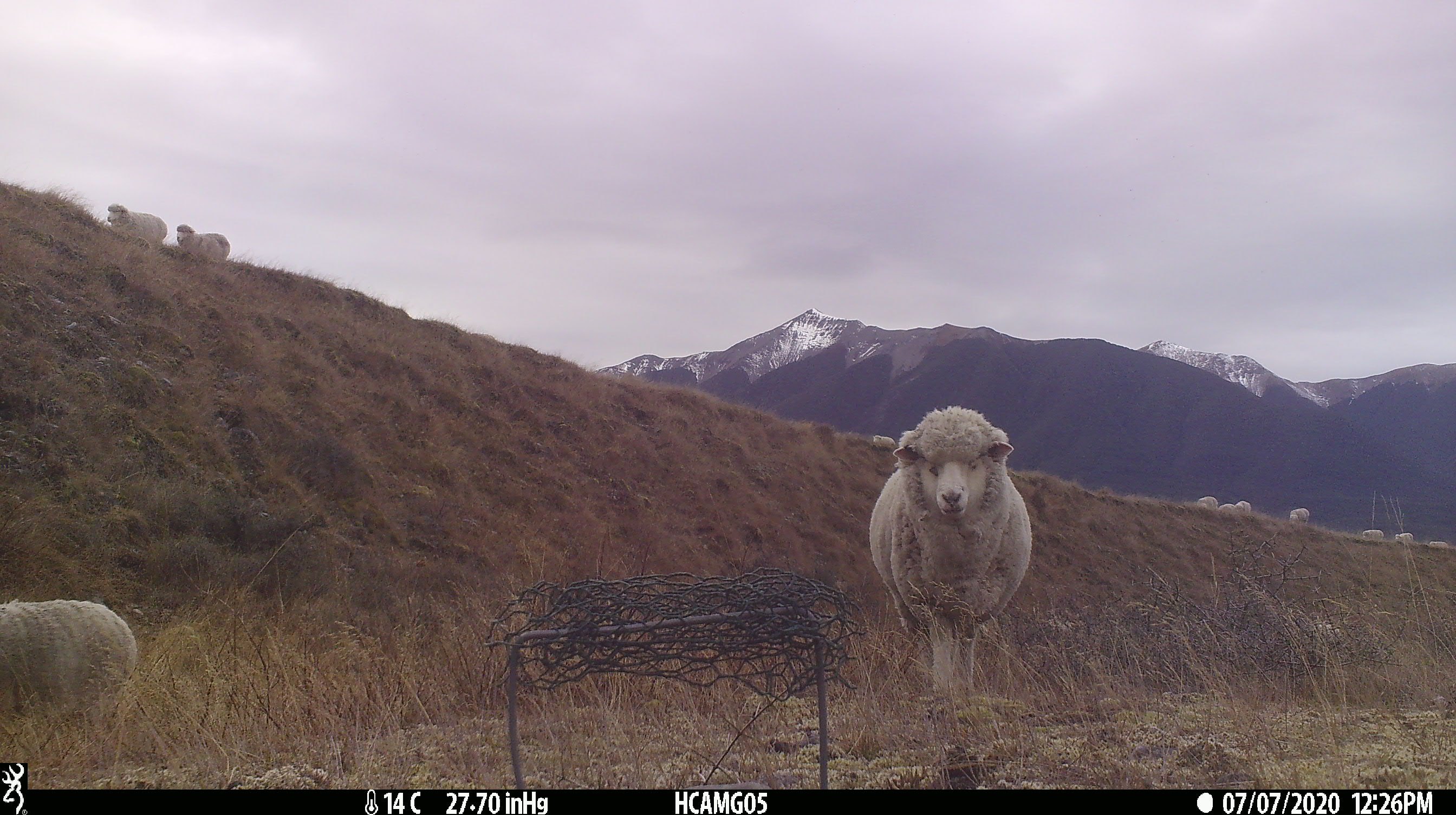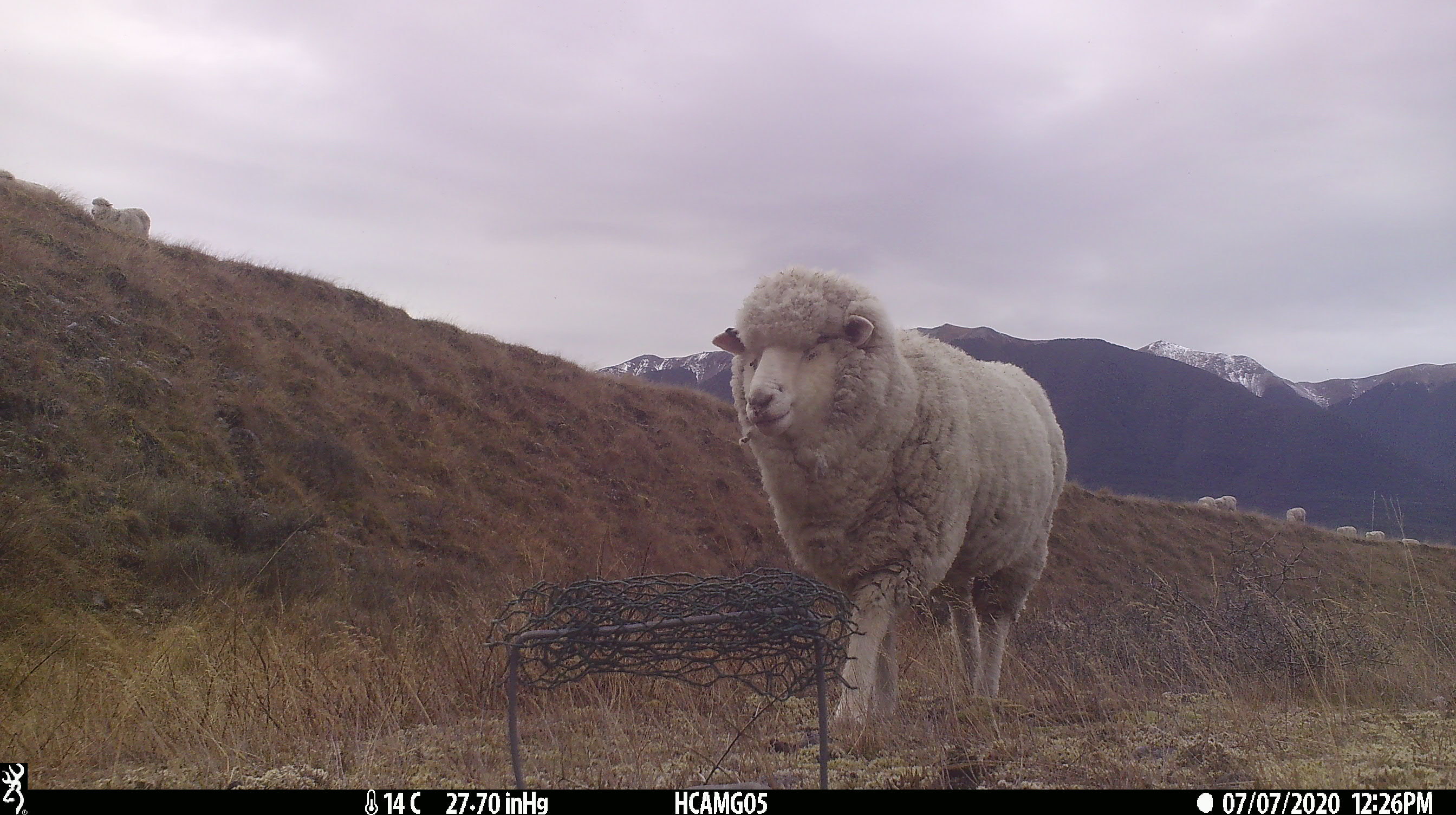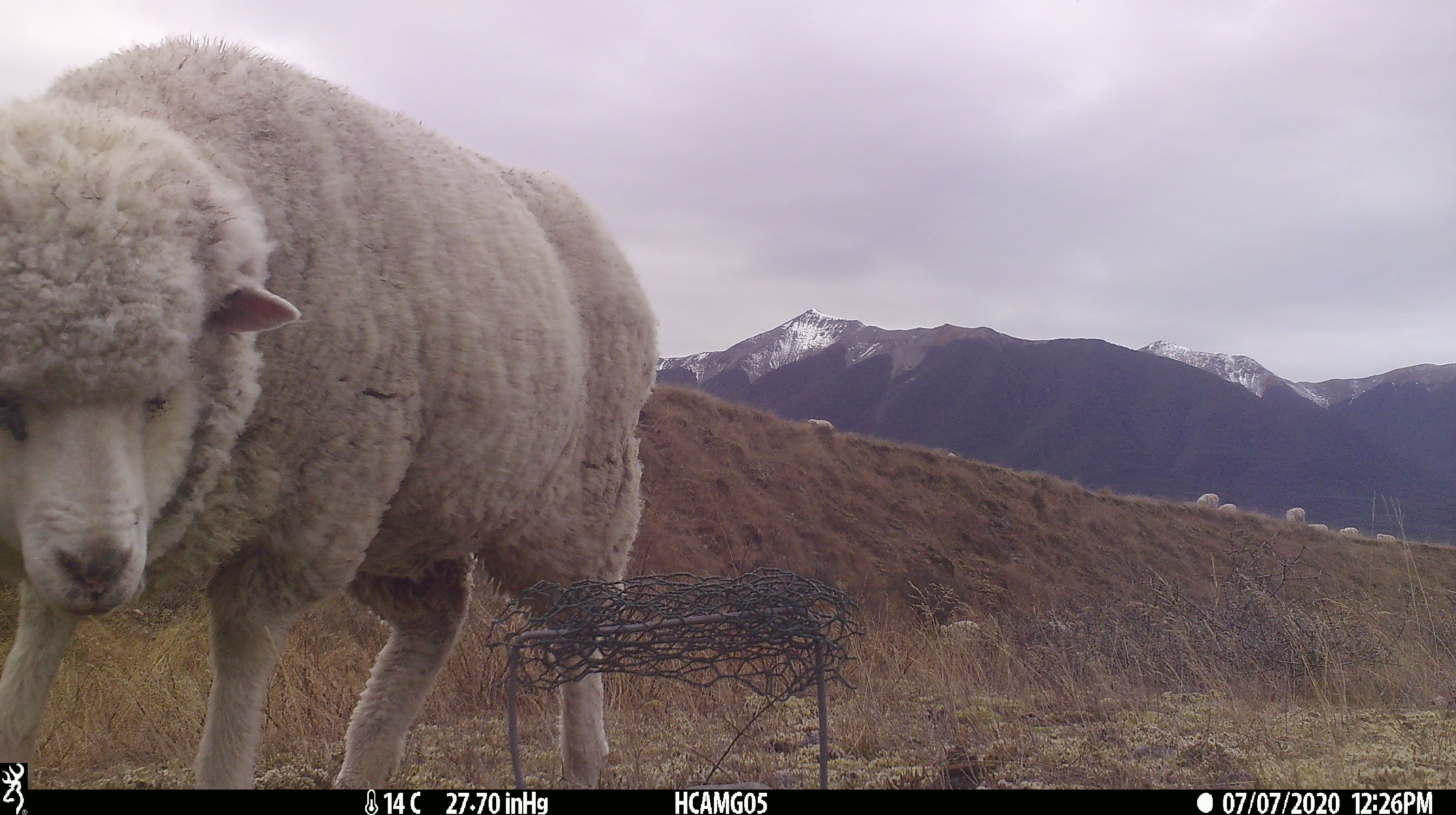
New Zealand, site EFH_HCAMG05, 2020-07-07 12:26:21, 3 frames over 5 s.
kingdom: Animalia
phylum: Chordata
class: Mammalia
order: Artiodactyla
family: Bovidae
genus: Ovis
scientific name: Ovis aries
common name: domestic sheep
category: sheep